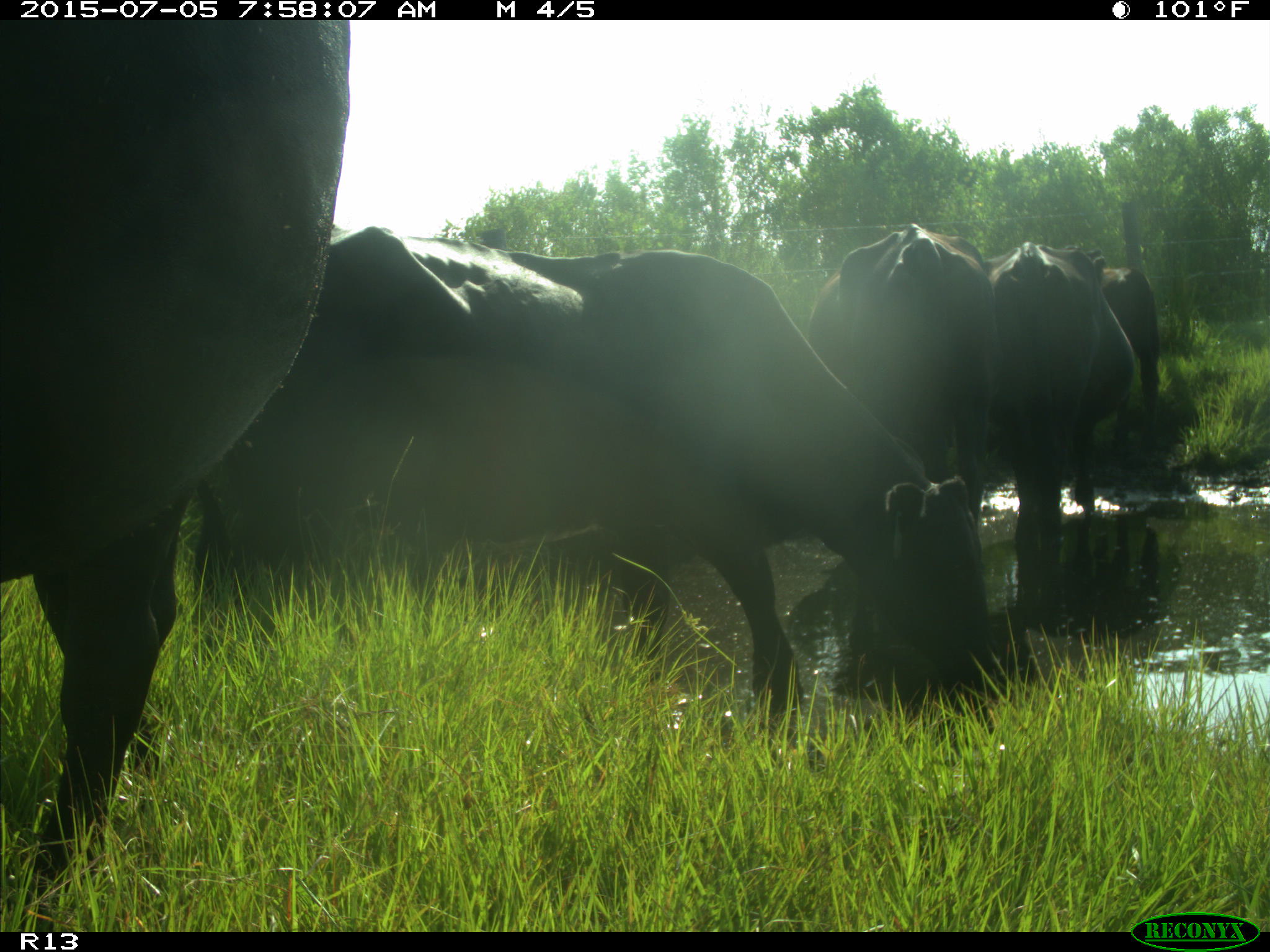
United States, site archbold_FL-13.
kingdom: Animalia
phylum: Chordata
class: Mammalia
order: Artiodactyla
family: Bovidae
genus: Bos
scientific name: Bos taurus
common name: domestic cow